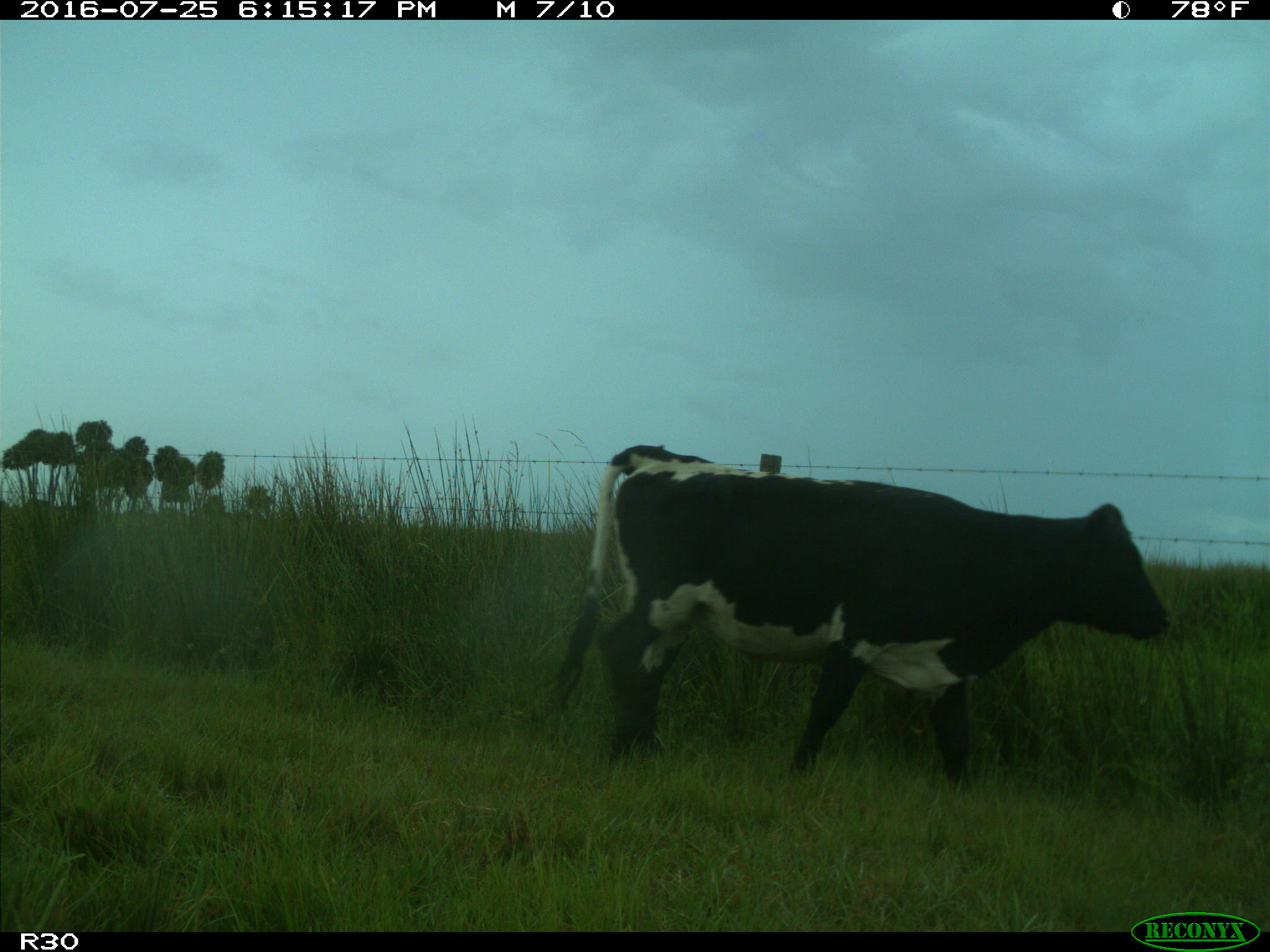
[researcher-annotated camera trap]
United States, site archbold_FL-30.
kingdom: Animalia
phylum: Chordata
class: Mammalia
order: Artiodactyla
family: Bovidae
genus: Bos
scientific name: Bos taurus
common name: domestic cow